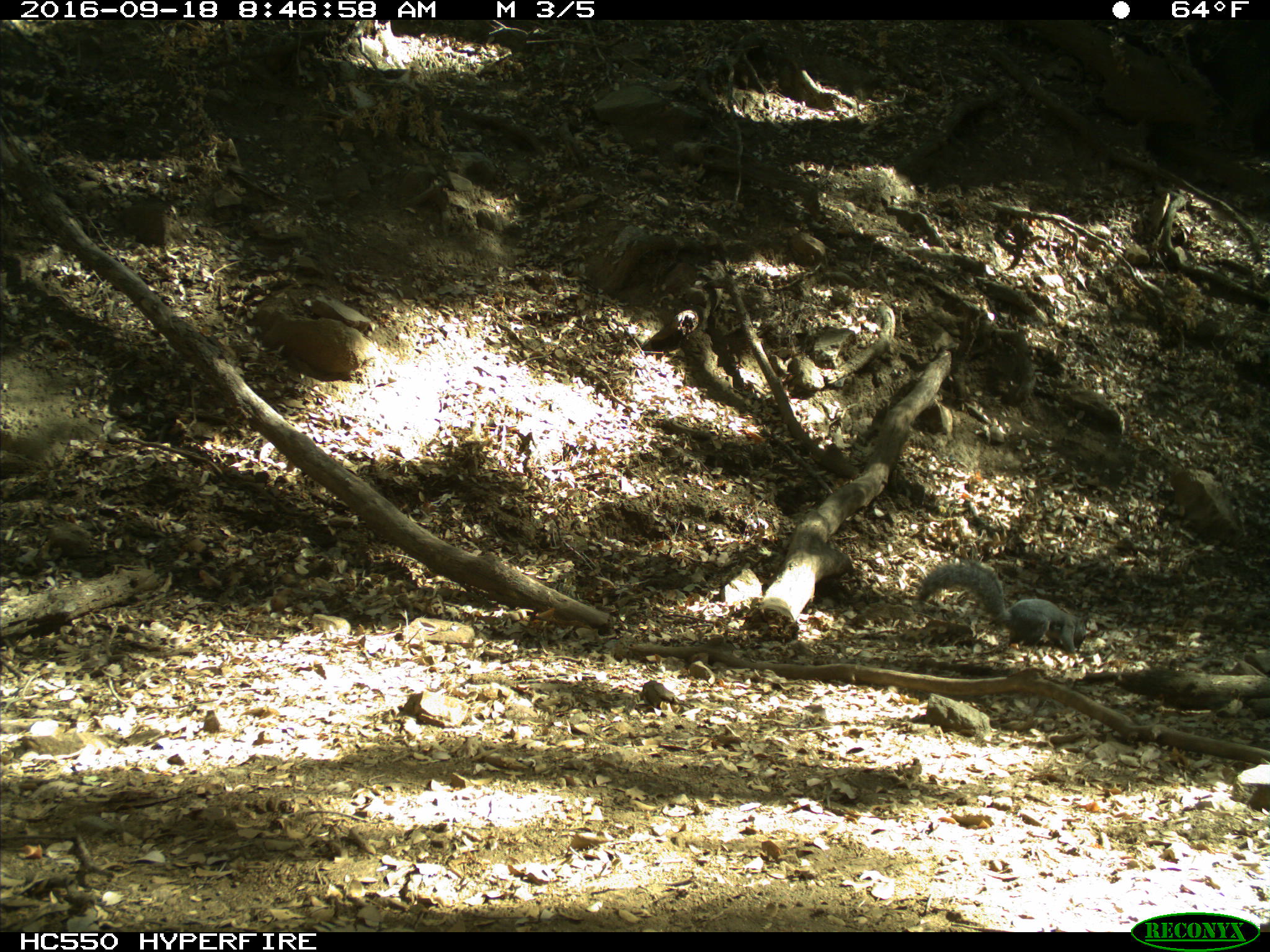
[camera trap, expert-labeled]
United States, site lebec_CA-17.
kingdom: Animalia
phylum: Chordata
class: Mammalia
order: Rodentia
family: Sciuridae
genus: Sciurus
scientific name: Sciurus carolinensis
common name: eastern gray squirrel